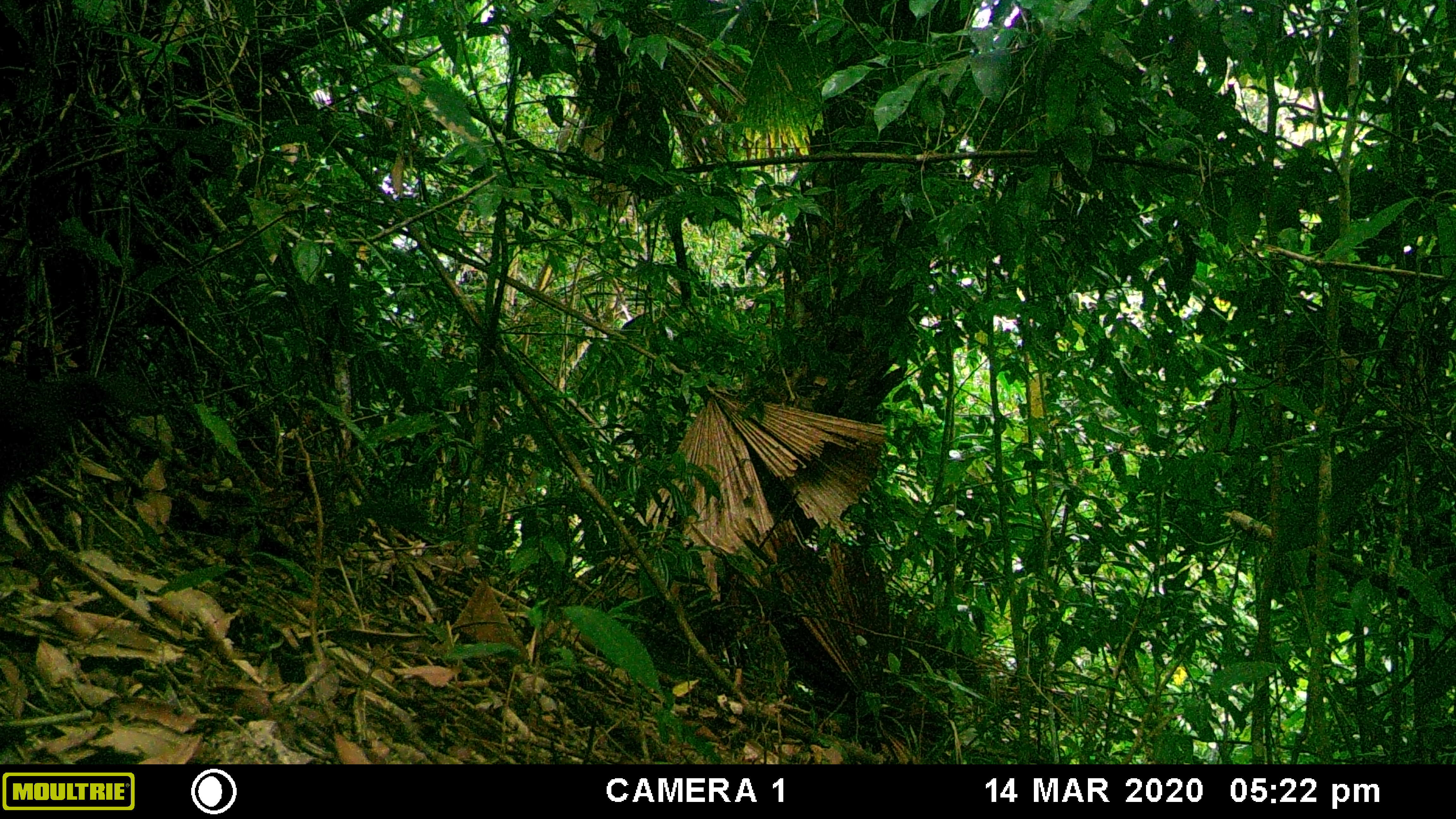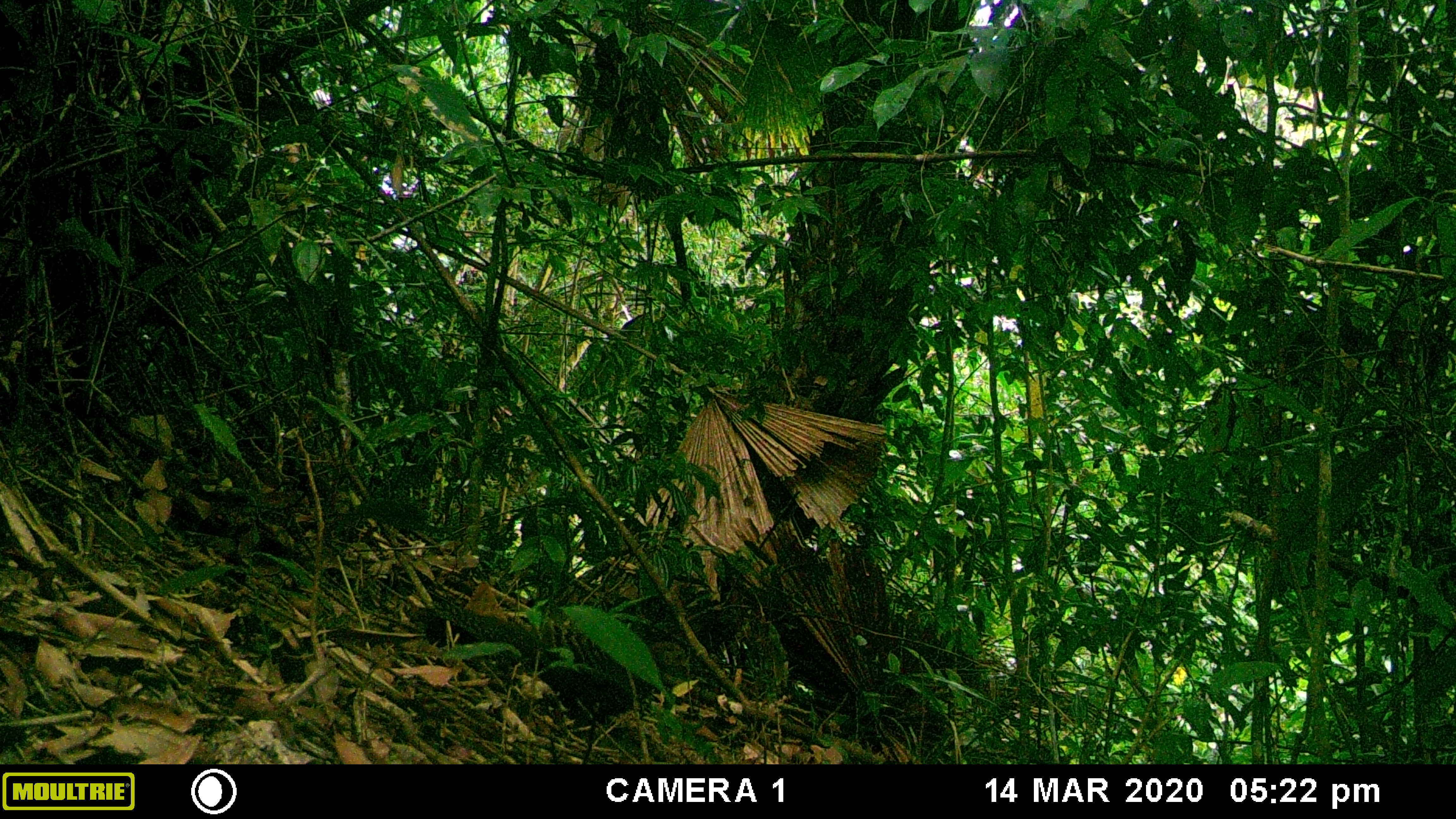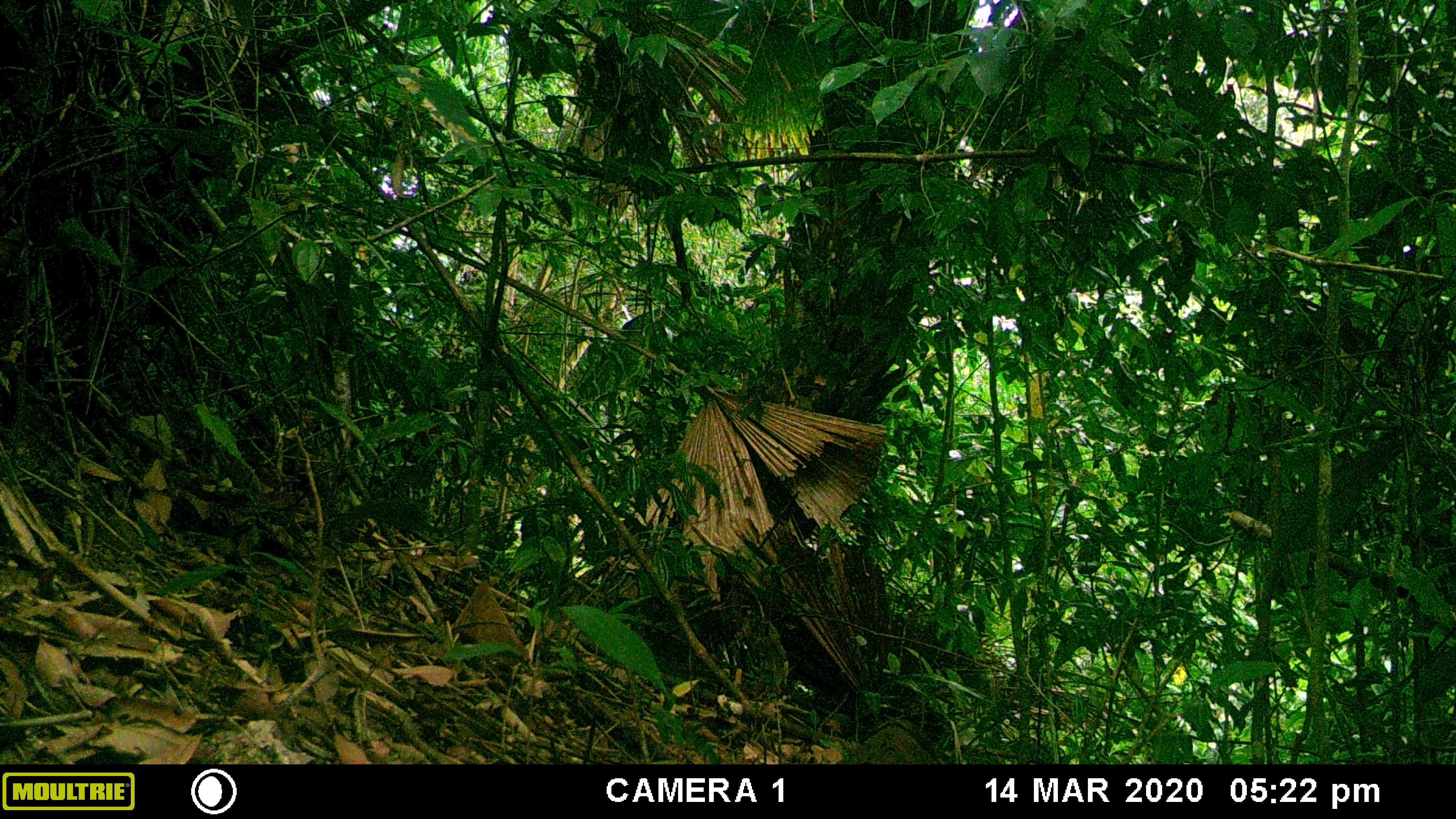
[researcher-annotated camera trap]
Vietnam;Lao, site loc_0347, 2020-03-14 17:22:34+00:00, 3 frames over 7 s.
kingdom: Animalia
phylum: Chordata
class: Aves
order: Galliformes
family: Phasianidae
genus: Polyplectron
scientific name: Polyplectron bicalcaratum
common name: gray peacock-pheasant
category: grey peacock pheasant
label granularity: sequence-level